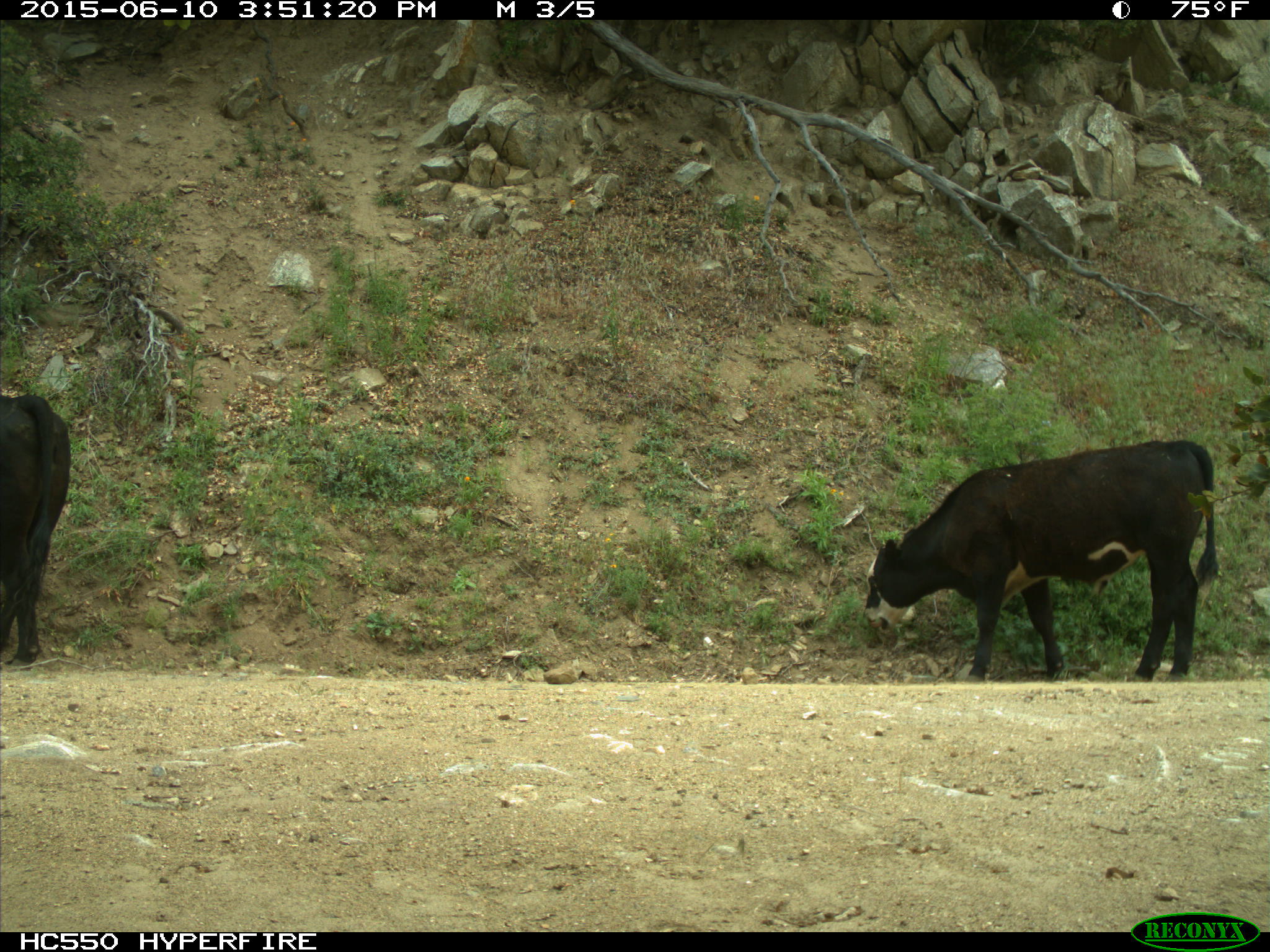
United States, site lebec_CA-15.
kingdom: Animalia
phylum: Chordata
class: Mammalia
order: Artiodactyla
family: Bovidae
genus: Bos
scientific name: Bos taurus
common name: domestic cow